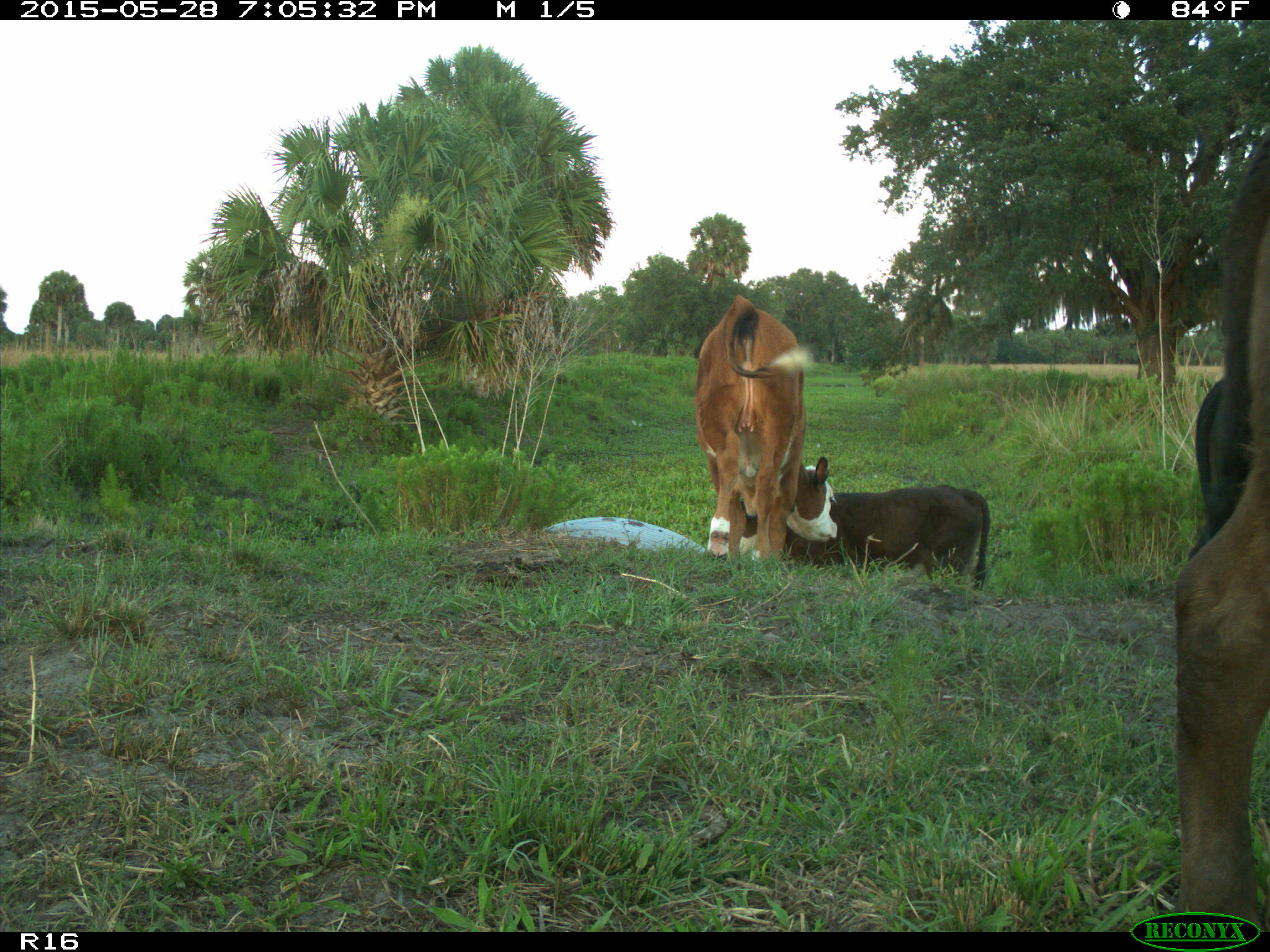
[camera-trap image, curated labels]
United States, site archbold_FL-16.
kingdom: Animalia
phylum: Chordata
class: Mammalia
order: Artiodactyla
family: Bovidae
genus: Bos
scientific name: Bos taurus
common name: domestic cow